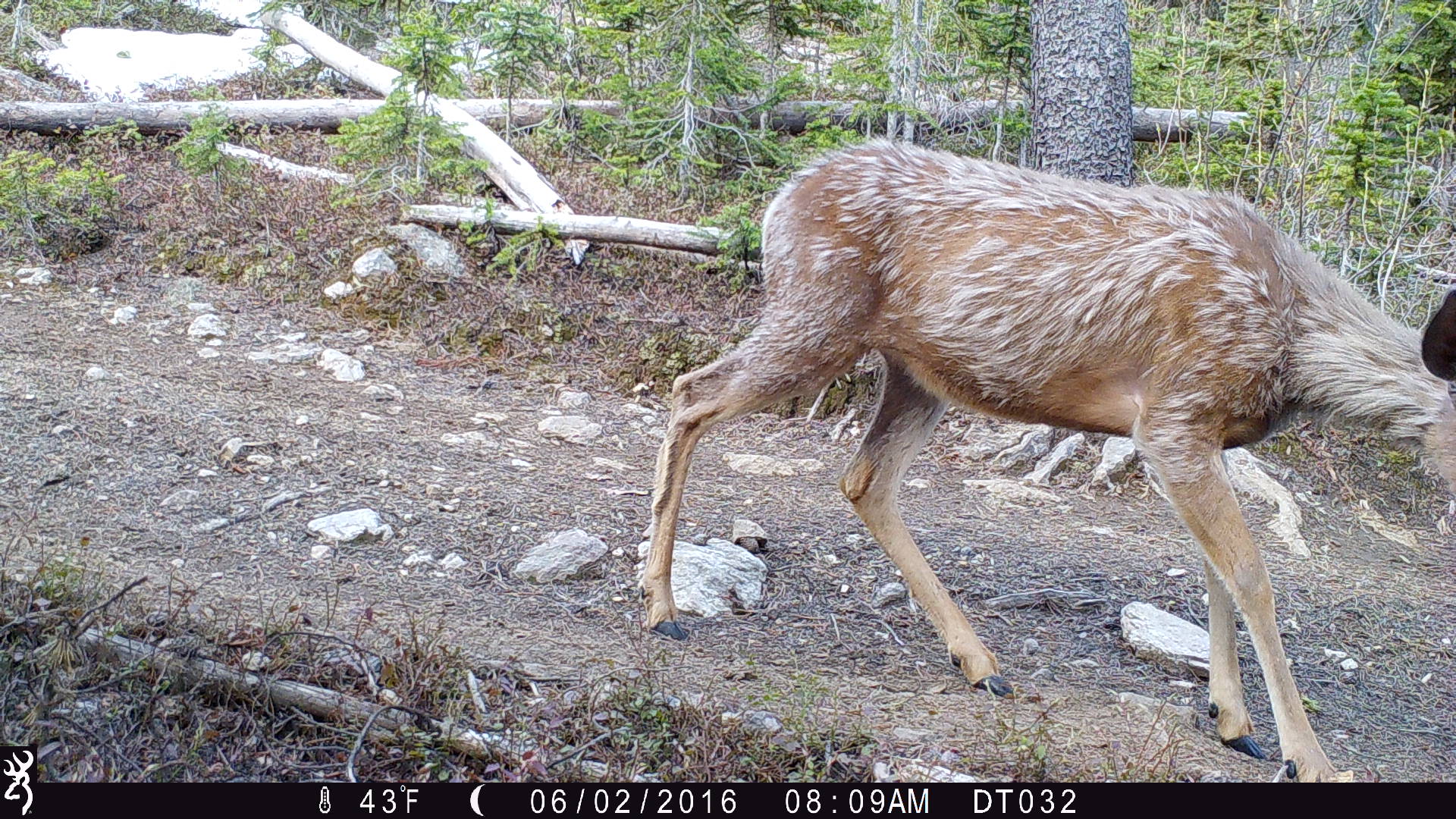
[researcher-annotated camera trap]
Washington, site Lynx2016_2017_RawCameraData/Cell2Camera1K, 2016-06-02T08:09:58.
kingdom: Animalia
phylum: Chordata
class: Mammalia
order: Artiodactyla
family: Cervidae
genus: Odocoileus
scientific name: Odocoileus hemionus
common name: mule deer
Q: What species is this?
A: Odocoileus hemionus (mule deer).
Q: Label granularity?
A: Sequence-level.